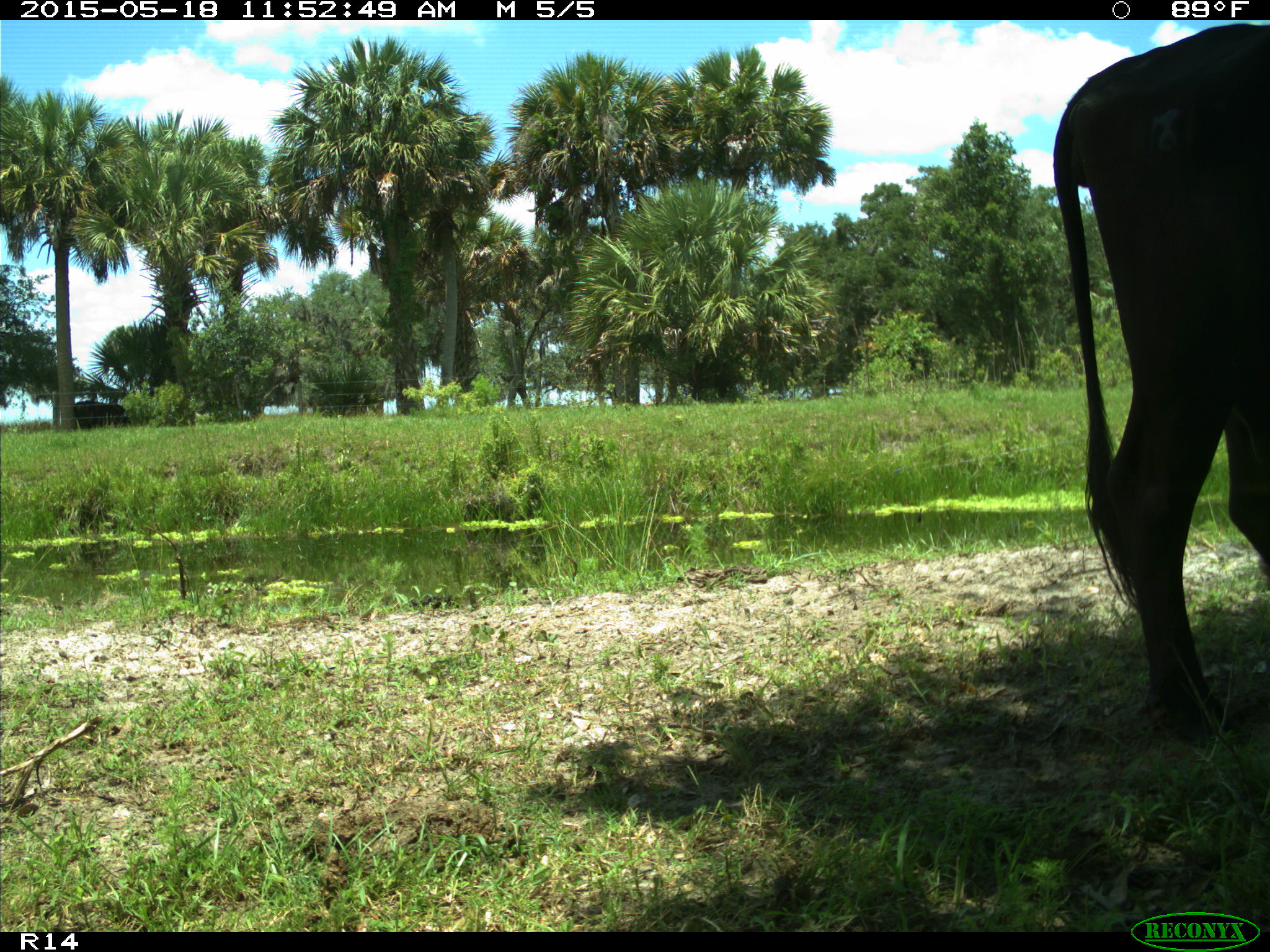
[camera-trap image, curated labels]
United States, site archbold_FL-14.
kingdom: Animalia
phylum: Chordata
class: Mammalia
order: Artiodactyla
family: Bovidae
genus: Bos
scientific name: Bos taurus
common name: domestic cow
Bos taurus (domestic cow).